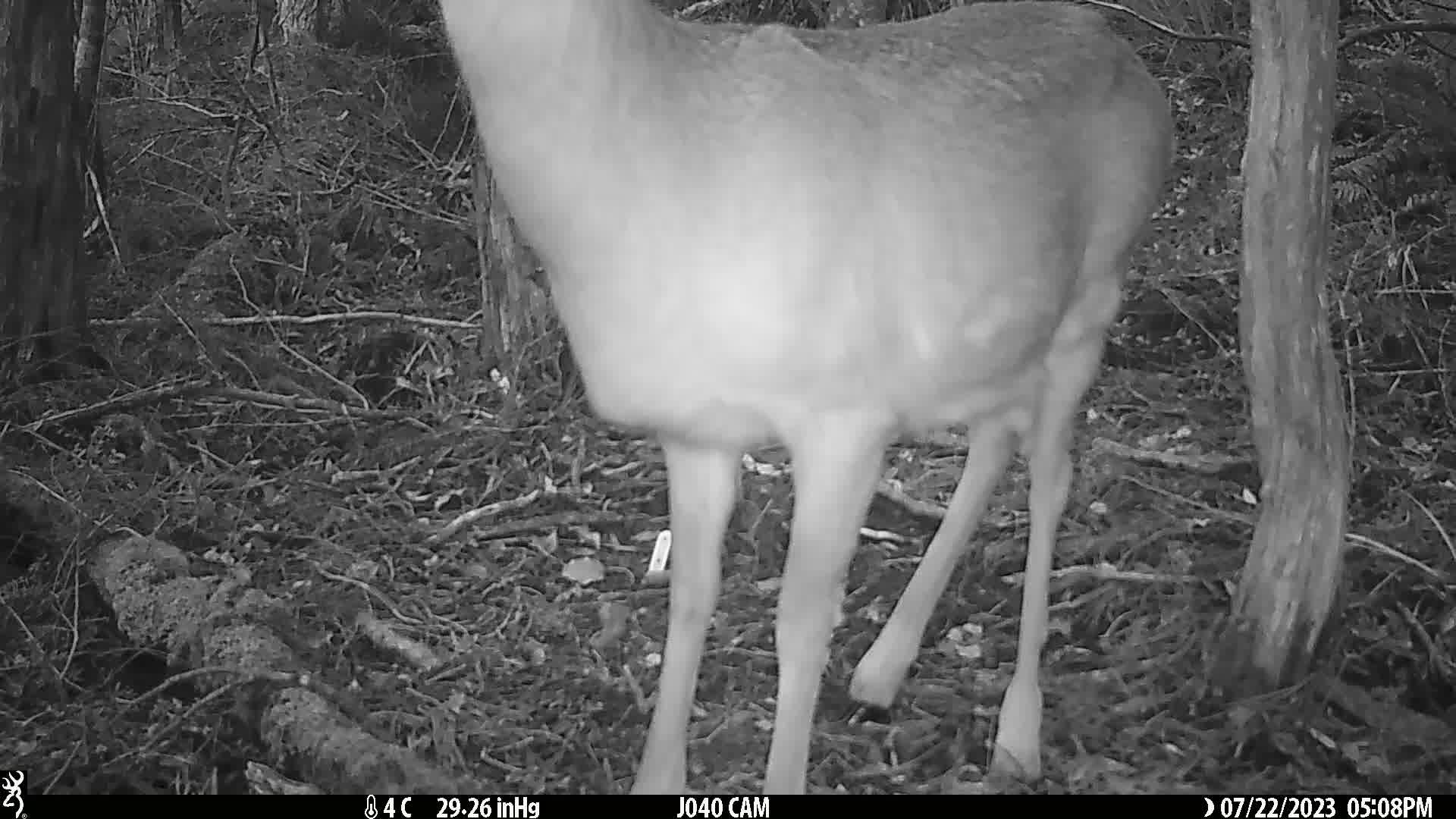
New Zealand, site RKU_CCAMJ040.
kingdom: Animalia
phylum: Chordata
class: Mammalia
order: Artiodactyla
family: Cervidae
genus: Odocoileus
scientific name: Odocoileus virginianus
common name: white-tailed deer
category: white tailed deer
White tailed deer (white-tailed deer) (Odocoileus virginianus).